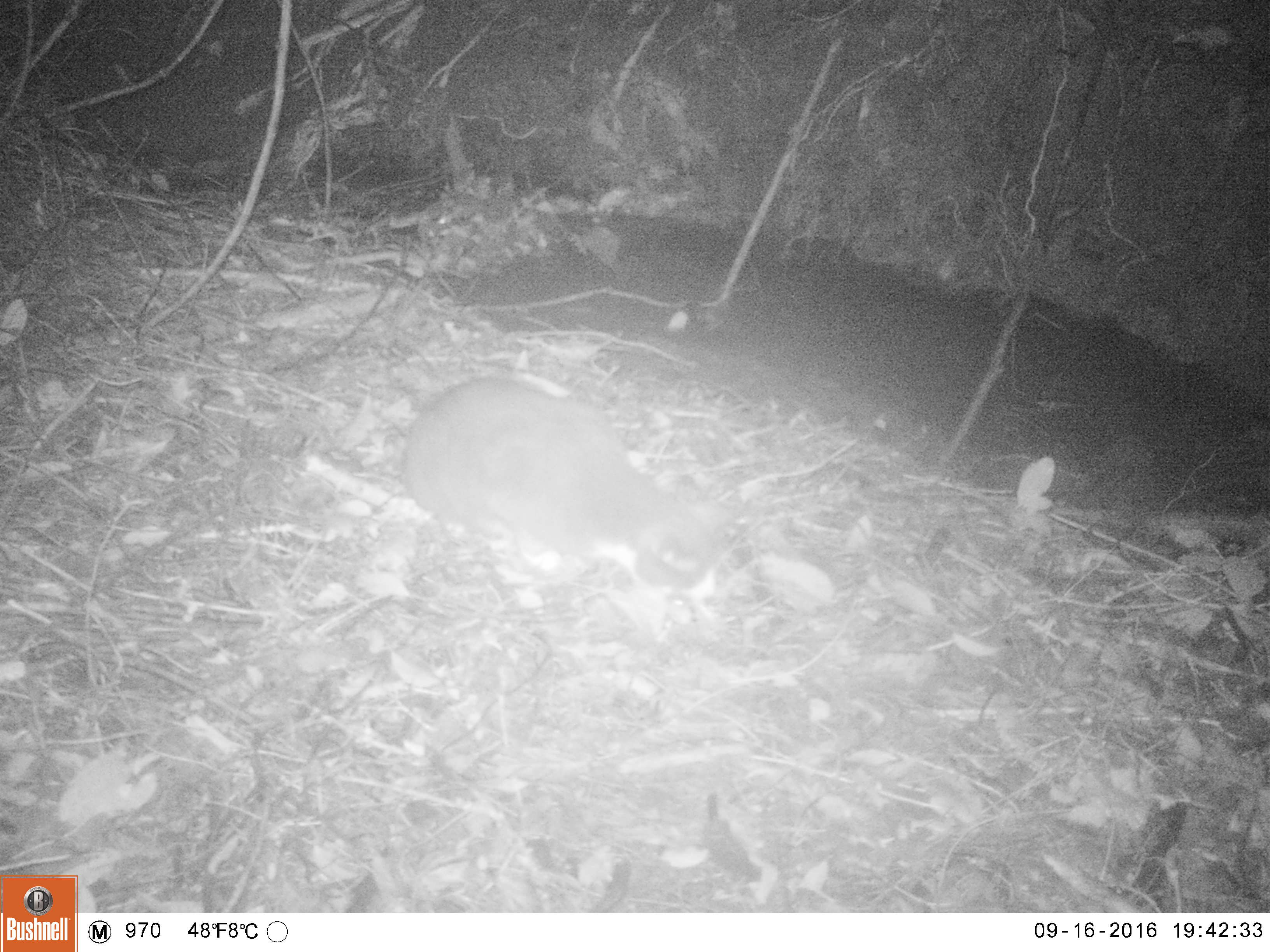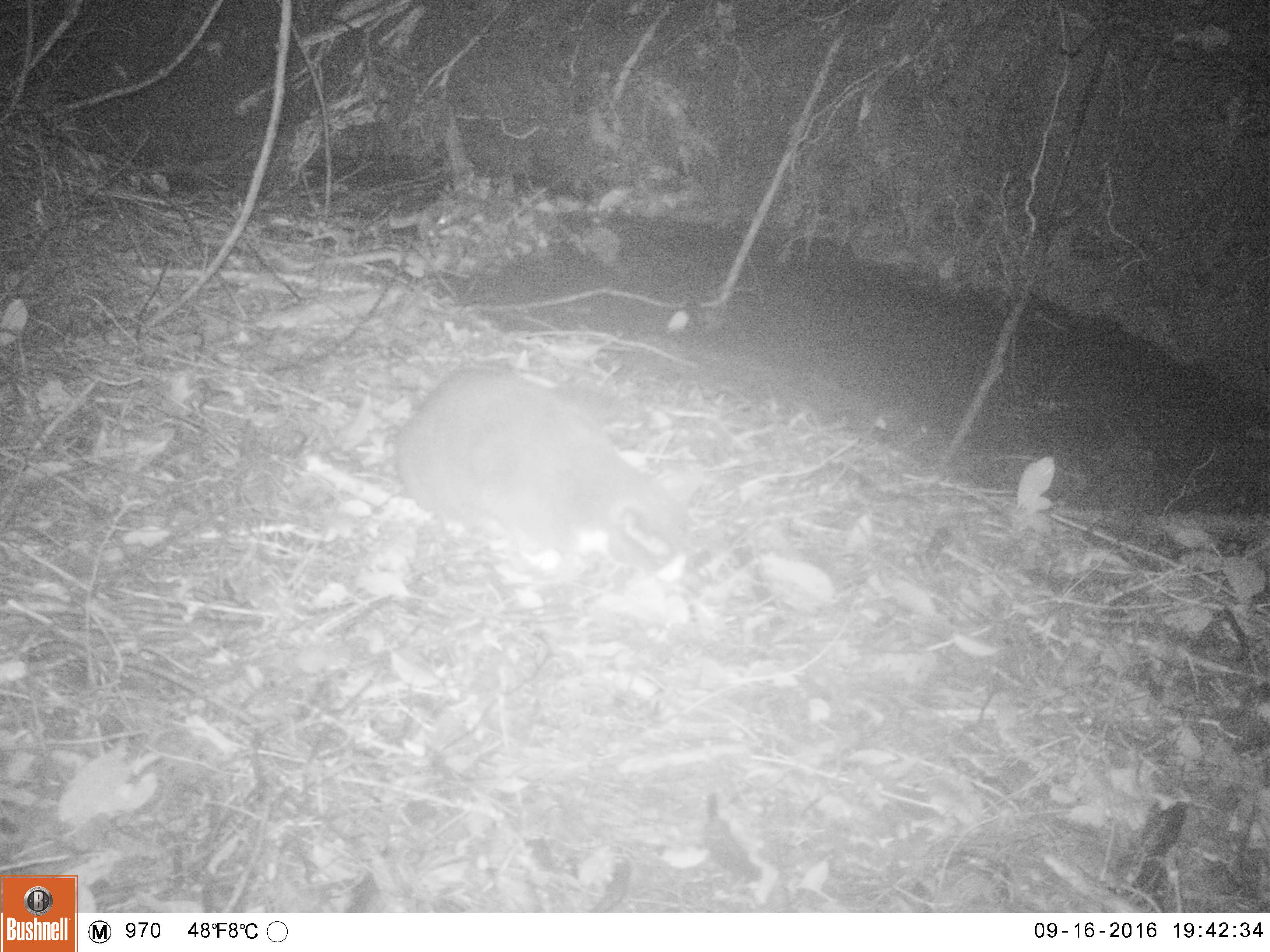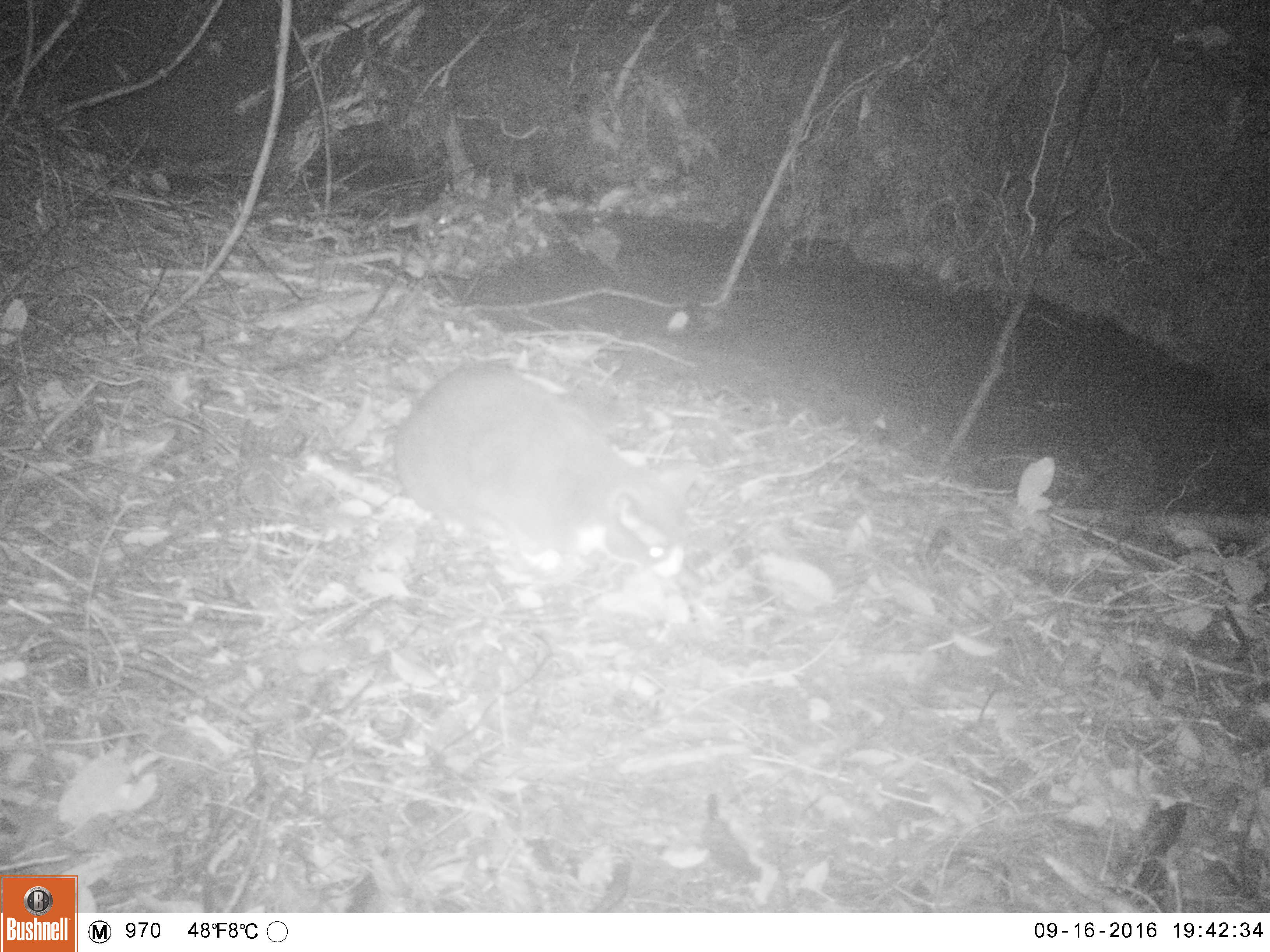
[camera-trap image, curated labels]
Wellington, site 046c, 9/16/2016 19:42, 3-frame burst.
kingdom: Animalia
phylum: Chordata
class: Mammalia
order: Carnivora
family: Felidae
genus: Felis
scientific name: Felis catus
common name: cat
Cat (Felis catus).